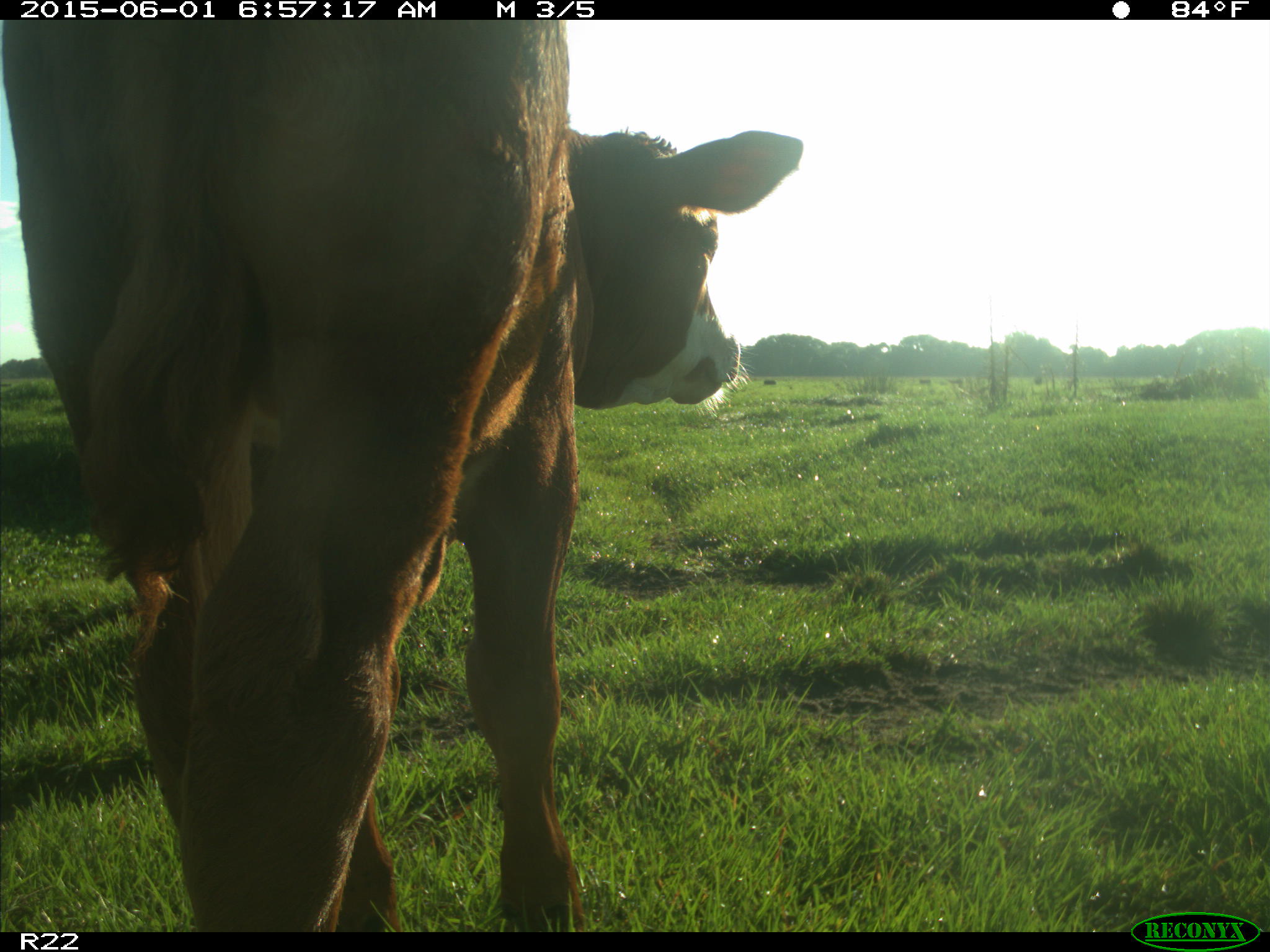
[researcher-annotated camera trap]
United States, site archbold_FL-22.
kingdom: Animalia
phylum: Chordata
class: Mammalia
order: Artiodactyla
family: Bovidae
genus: Bos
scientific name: Bos taurus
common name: domestic cow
Bos taurus (domestic cow).